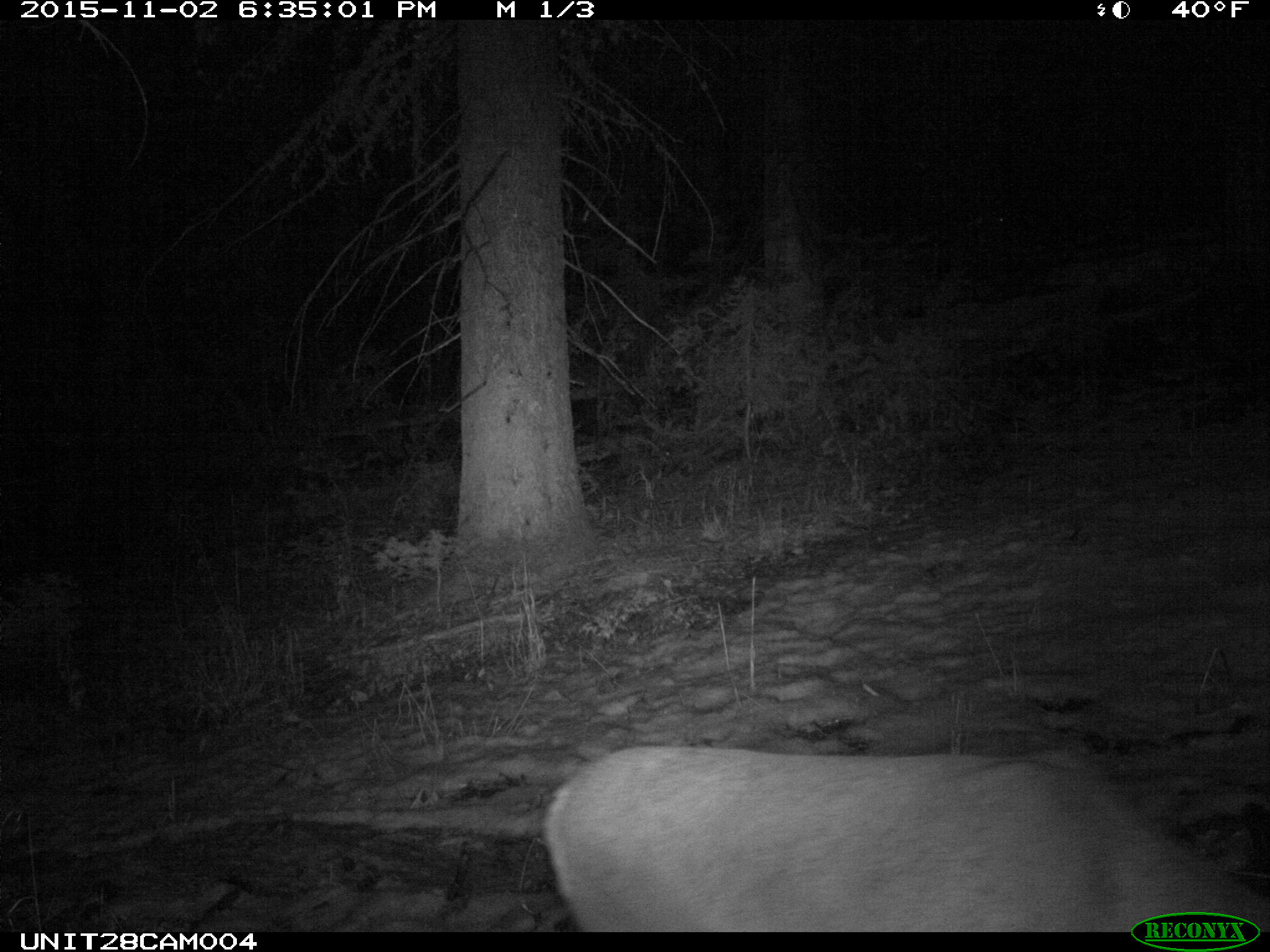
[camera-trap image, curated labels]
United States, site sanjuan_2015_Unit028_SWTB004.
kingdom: Animalia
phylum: Chordata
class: Mammalia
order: Artiodactyla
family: Cervidae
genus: Odocoileus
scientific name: Odocoileus hemionus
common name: mule deer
Odocoileus hemionus (mule deer).